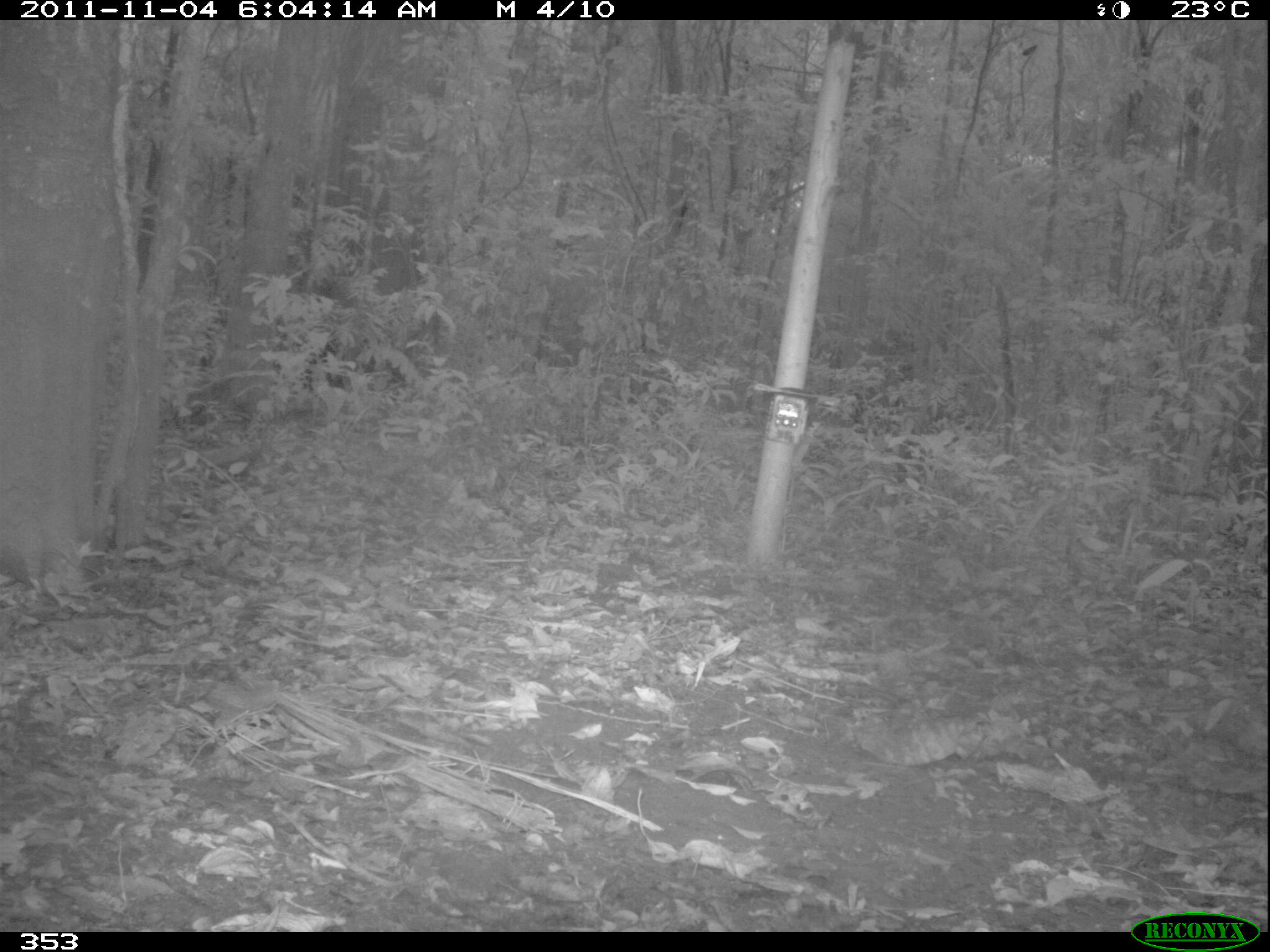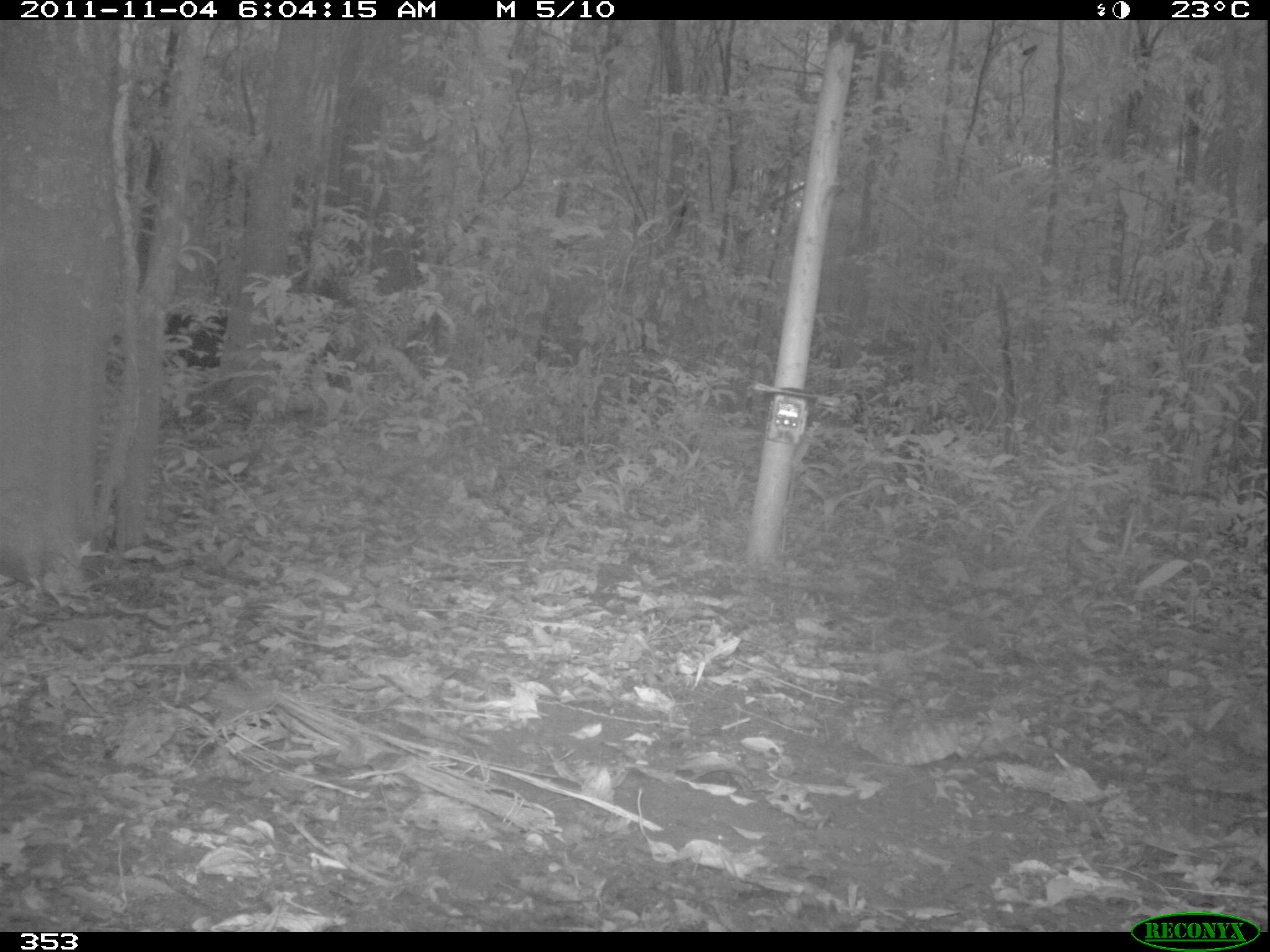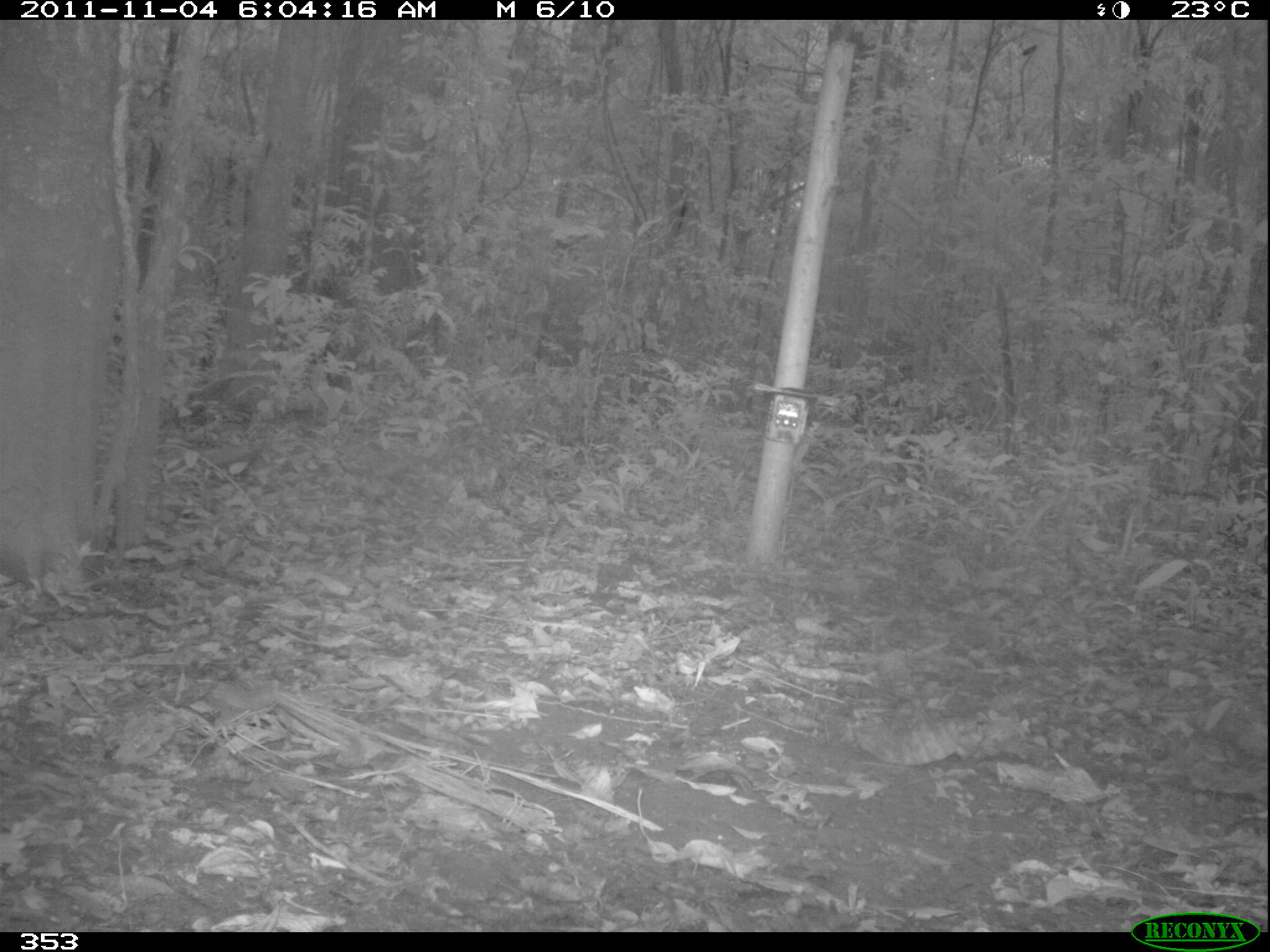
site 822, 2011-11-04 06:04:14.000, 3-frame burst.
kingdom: Animalia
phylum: Chordata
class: Mammalia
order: Artiodactyla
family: Tayassuidae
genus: Tayassu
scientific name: Tayassu pecari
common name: white-lipped peccary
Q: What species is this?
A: Tayassu pecari (white-lipped peccary).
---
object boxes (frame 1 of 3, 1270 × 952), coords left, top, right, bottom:
tayassu pecari: 198, 327, 348, 389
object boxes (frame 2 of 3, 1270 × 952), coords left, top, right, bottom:
tayassu pecari: 103, 303, 227, 372